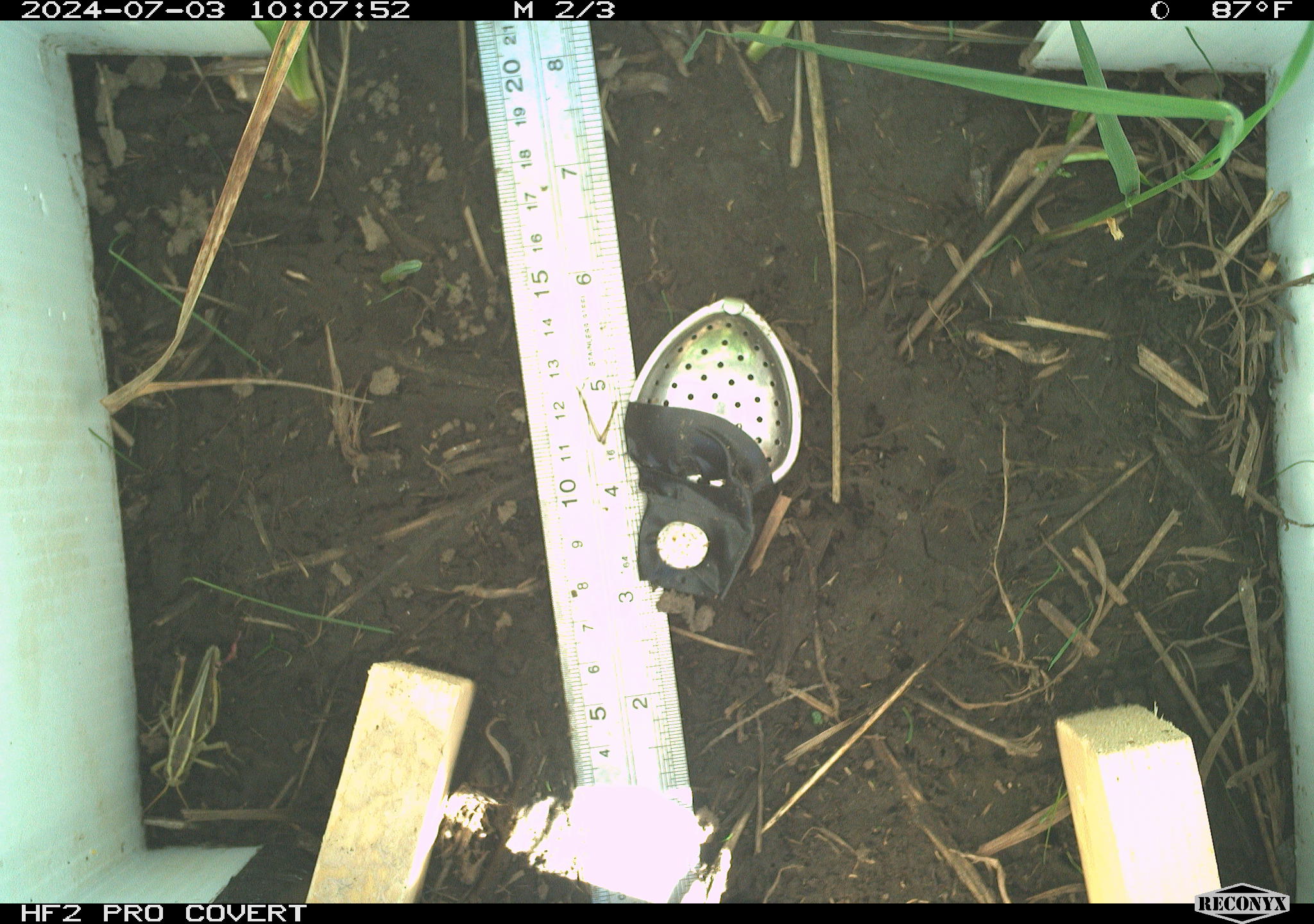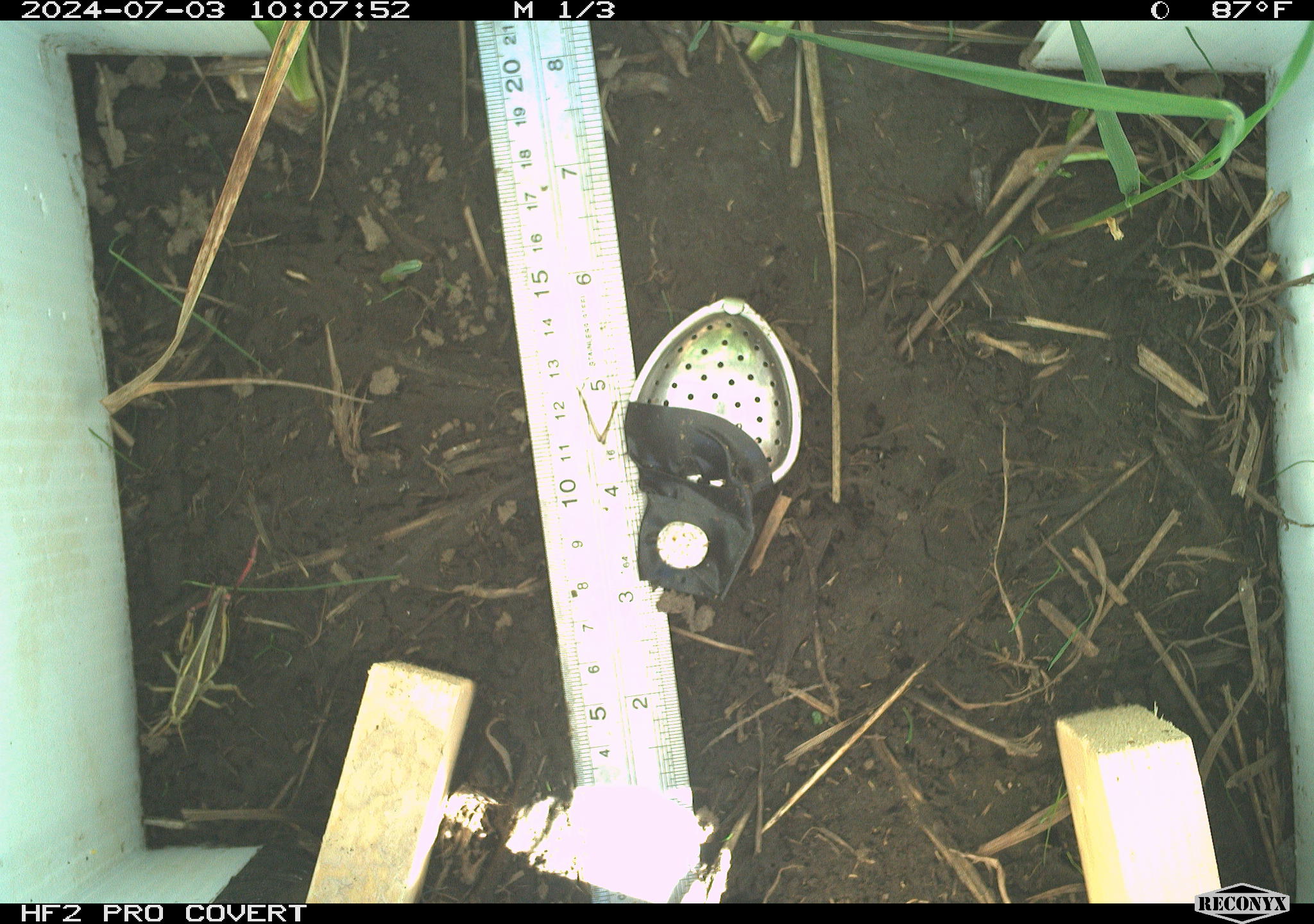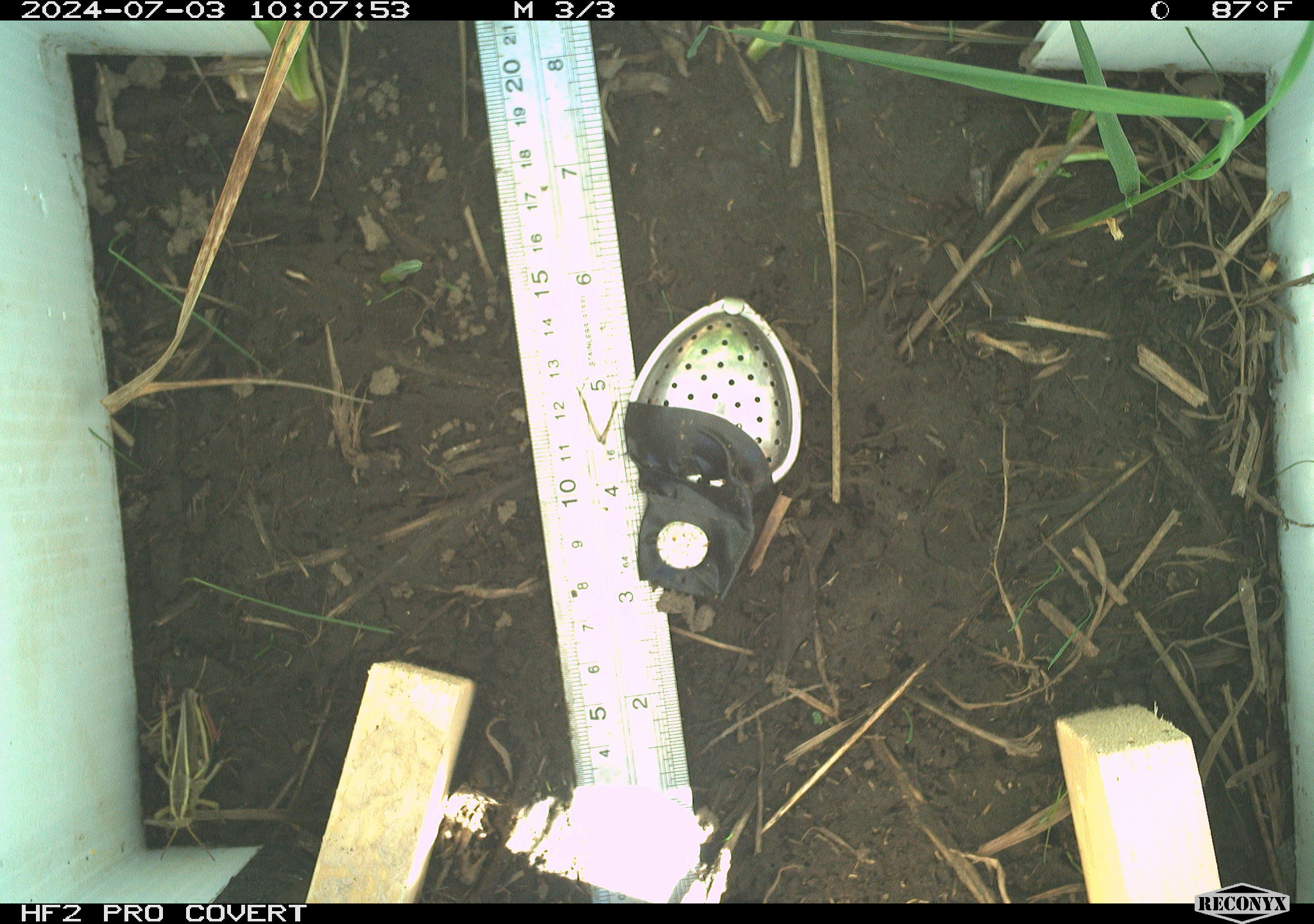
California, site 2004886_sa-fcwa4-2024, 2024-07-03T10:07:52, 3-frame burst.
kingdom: Animalia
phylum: Arthropoda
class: Insecta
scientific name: Insecta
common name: insect